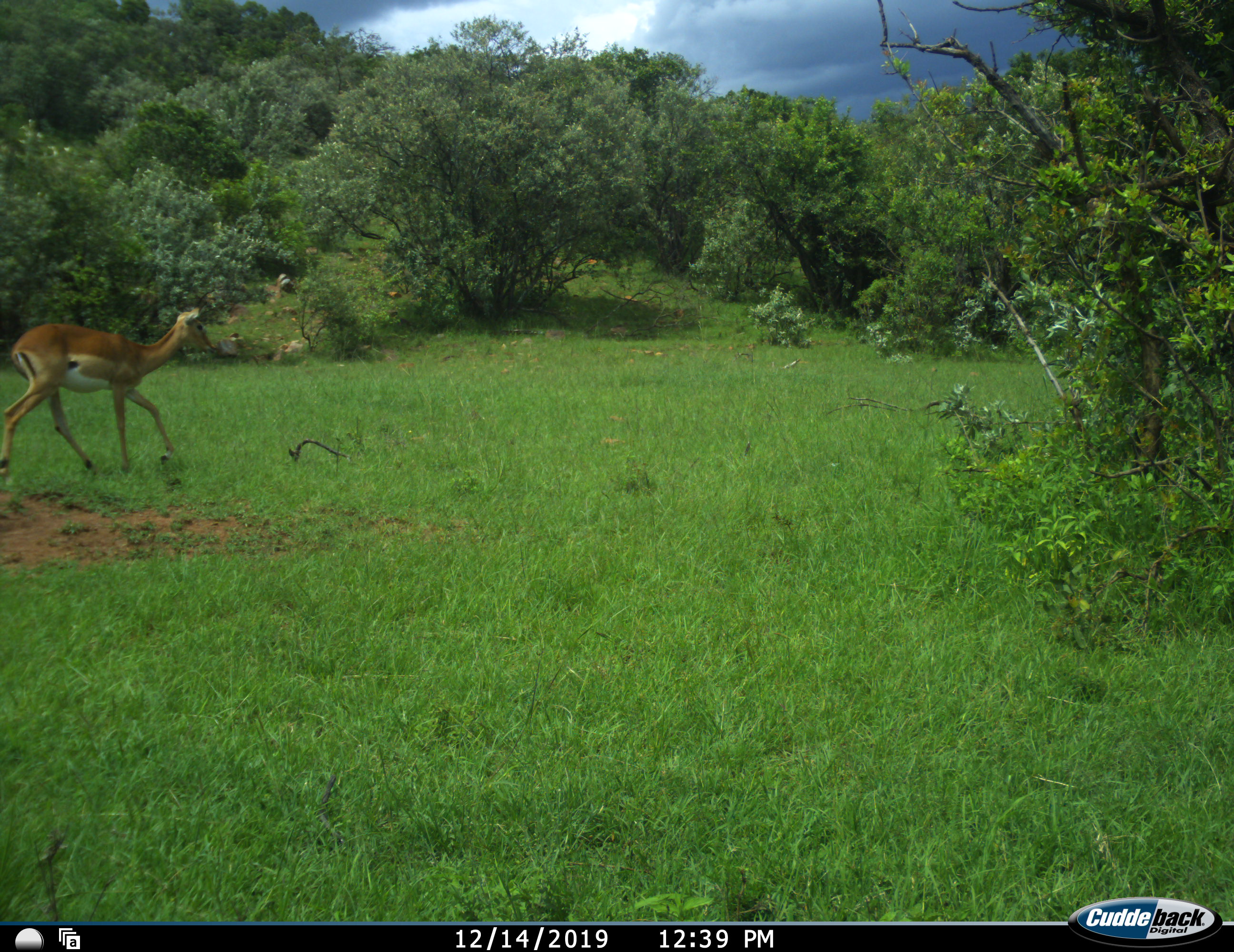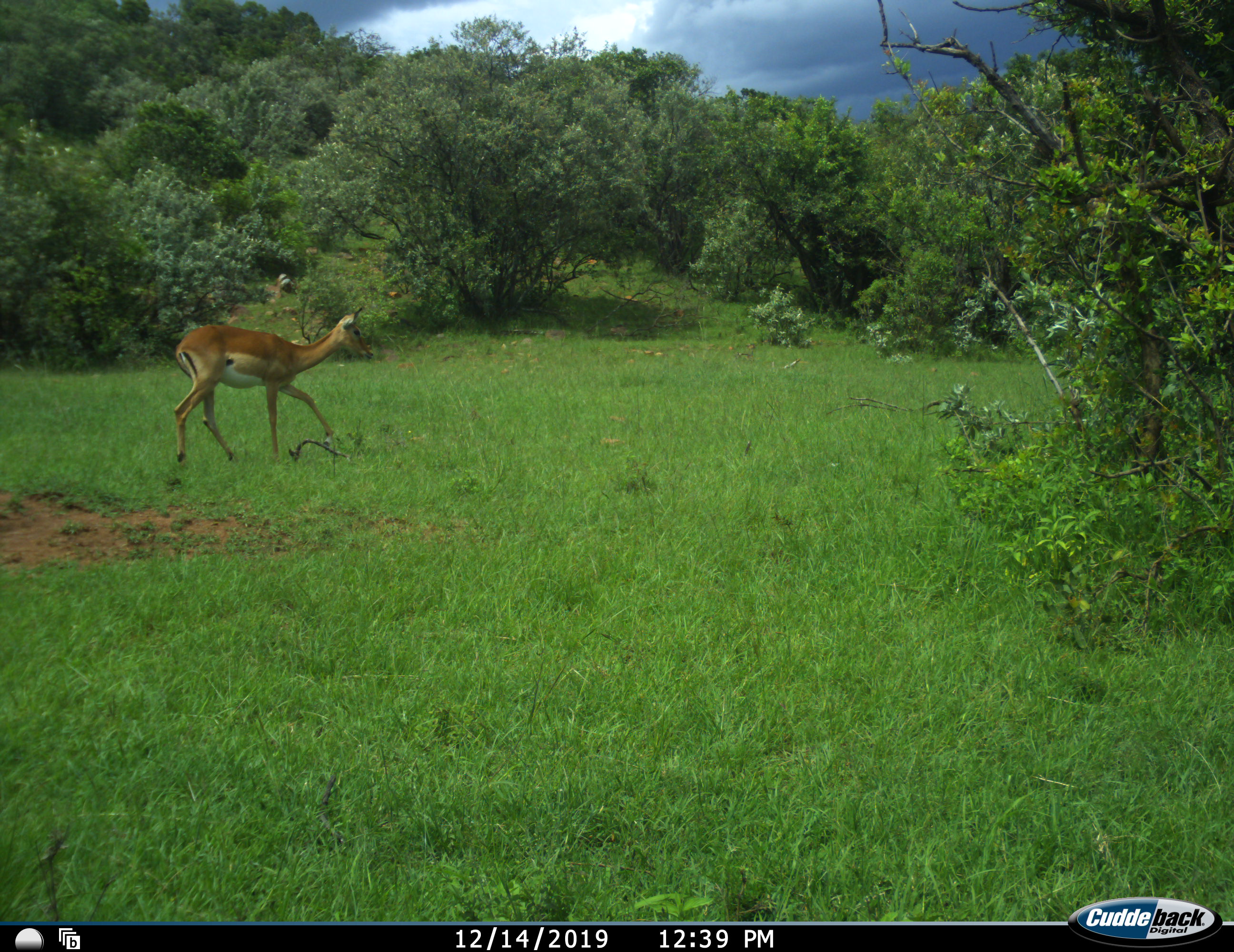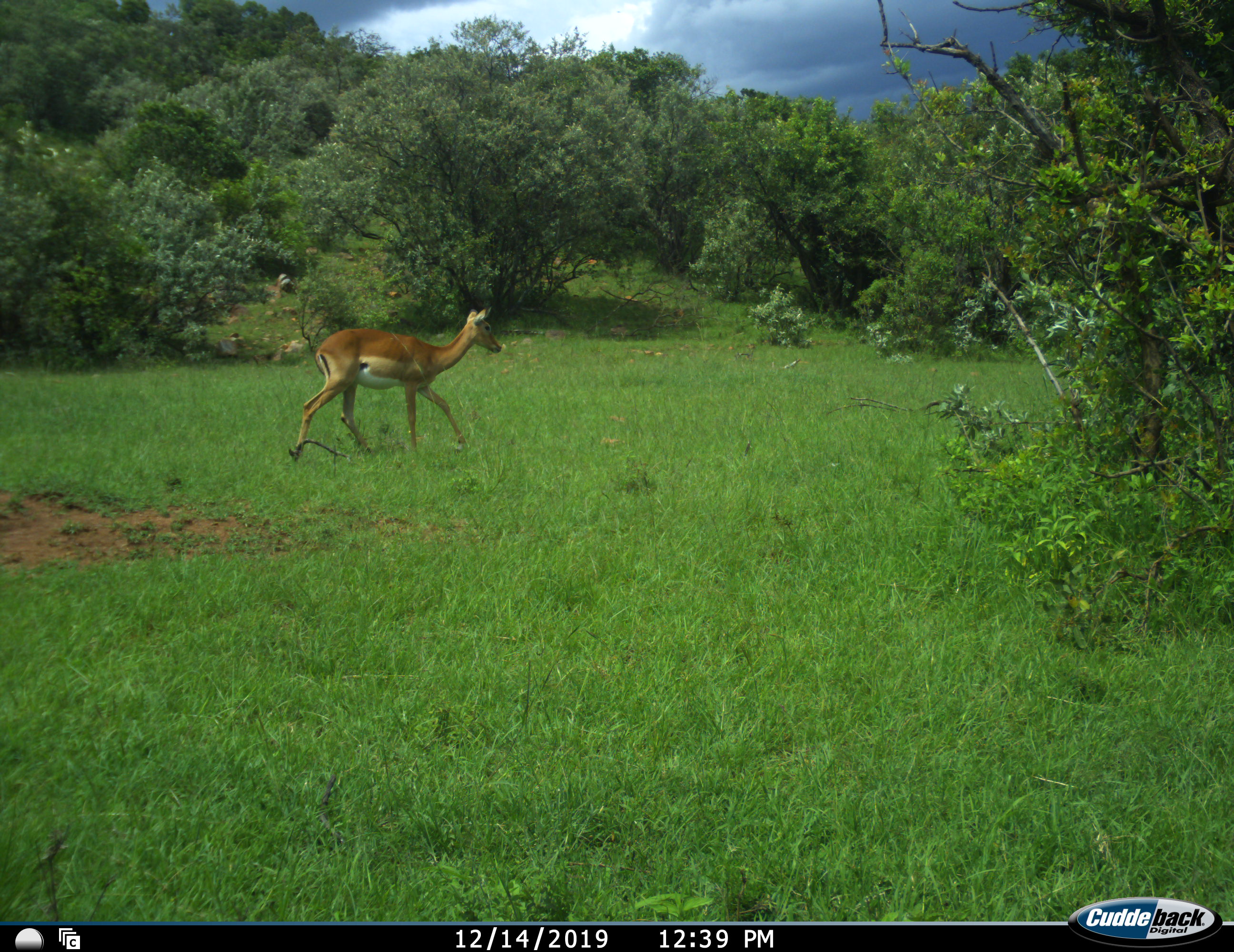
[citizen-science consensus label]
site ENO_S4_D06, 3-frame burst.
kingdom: Animalia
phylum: Chordata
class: Mammalia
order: Artiodactyla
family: Bovidae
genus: Aepyceros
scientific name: Aepyceros melampus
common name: impala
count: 1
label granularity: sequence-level